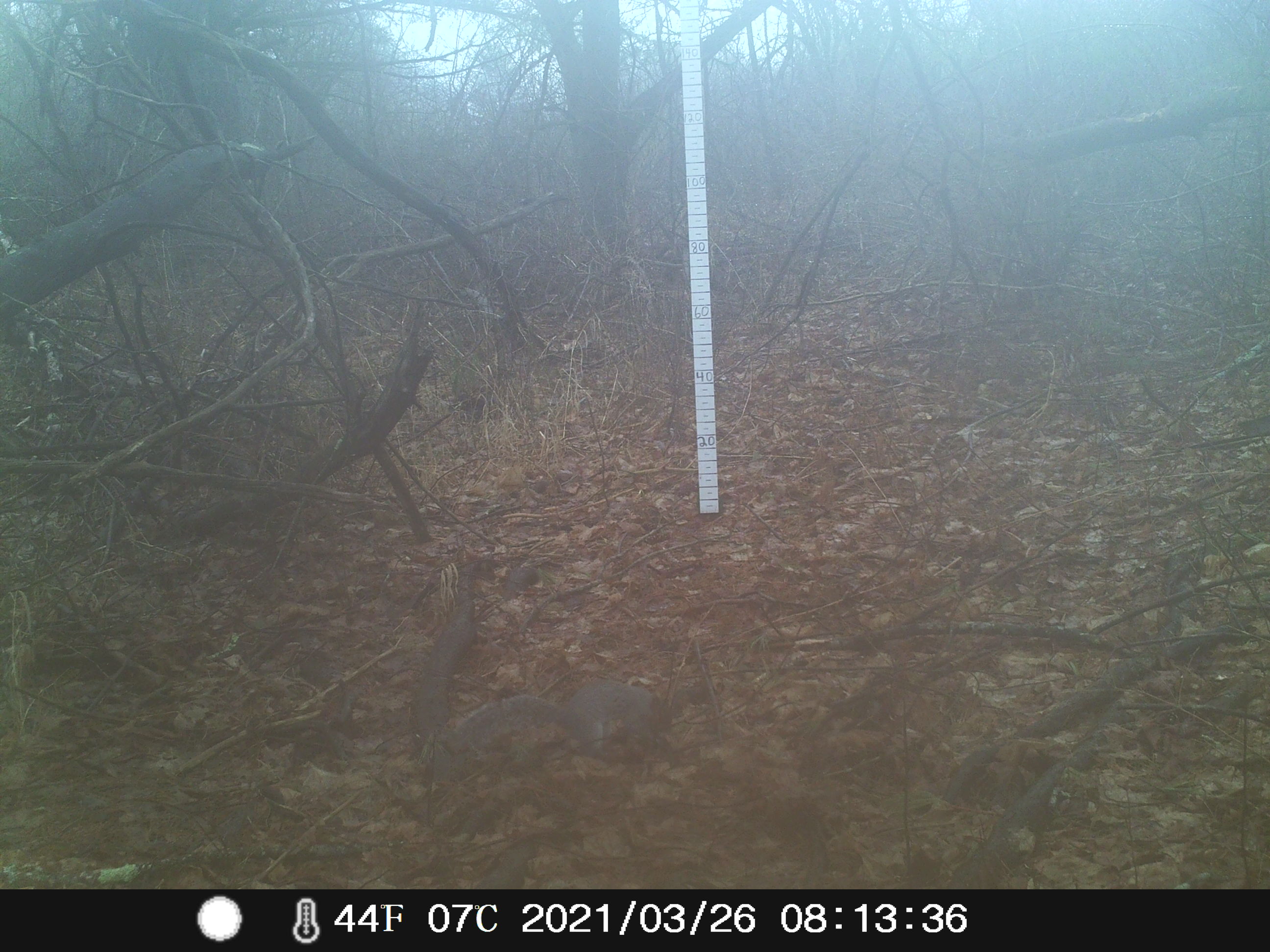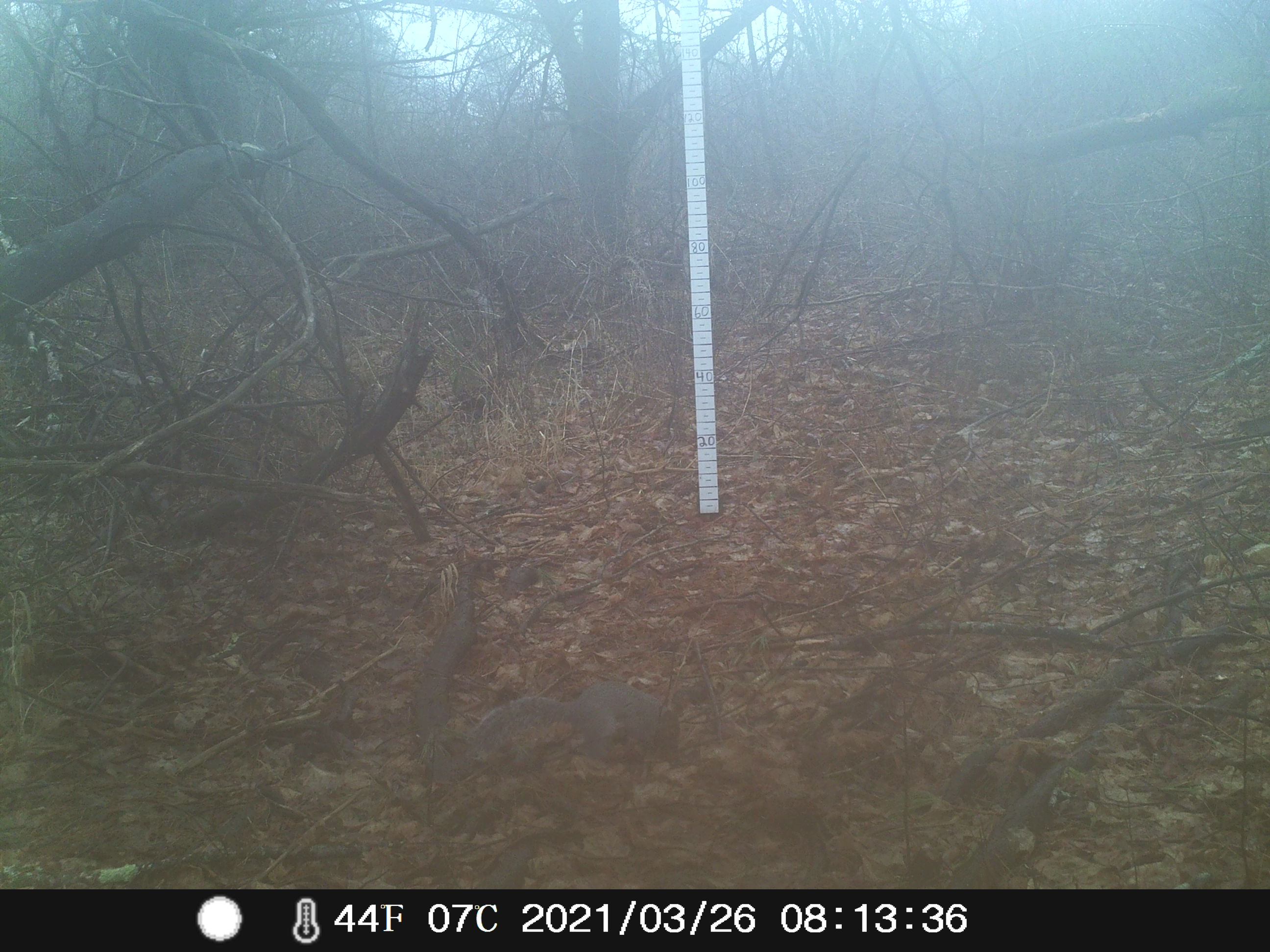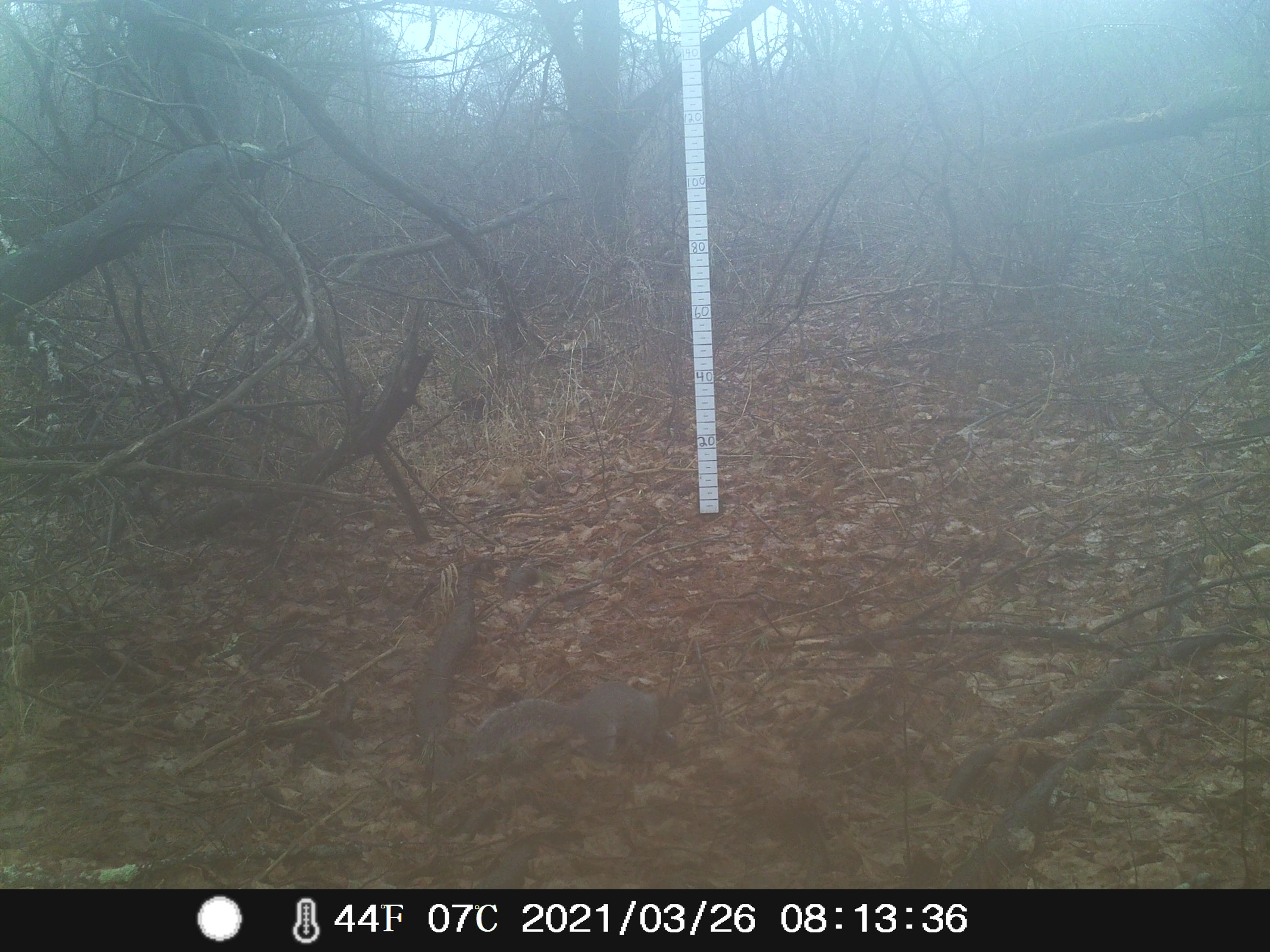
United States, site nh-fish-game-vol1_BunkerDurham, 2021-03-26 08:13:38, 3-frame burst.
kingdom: Animalia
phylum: Chordata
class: Mammalia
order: Rodentia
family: Sciuridae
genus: Sciurus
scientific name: Sciurus carolinensis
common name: gray squirrel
Gray squirrel (Sciurus carolinensis).